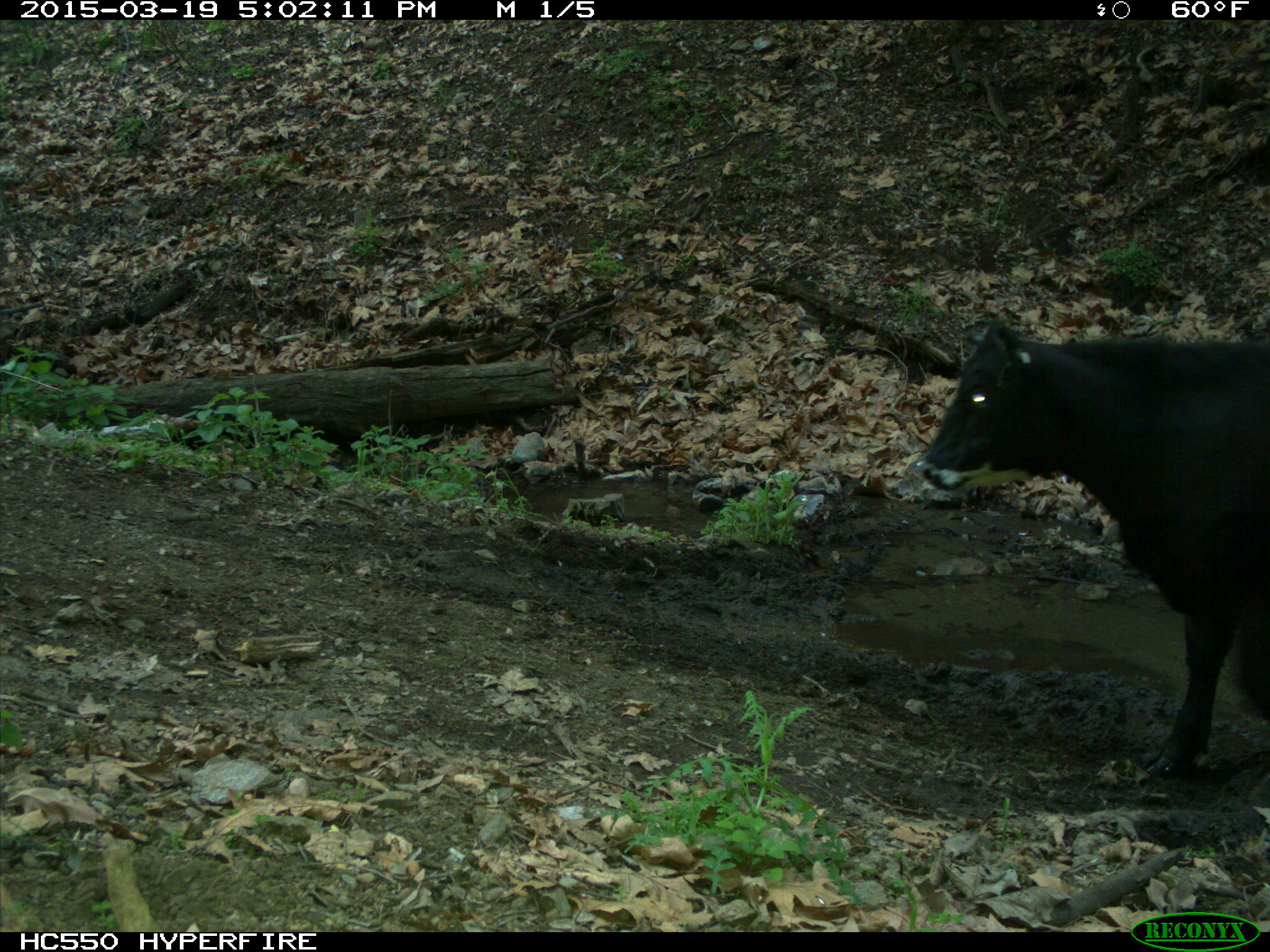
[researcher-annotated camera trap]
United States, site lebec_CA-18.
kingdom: Animalia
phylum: Chordata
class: Mammalia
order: Artiodactyla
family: Bovidae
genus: Bos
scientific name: Bos taurus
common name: domestic cow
Bos taurus (domestic cow).